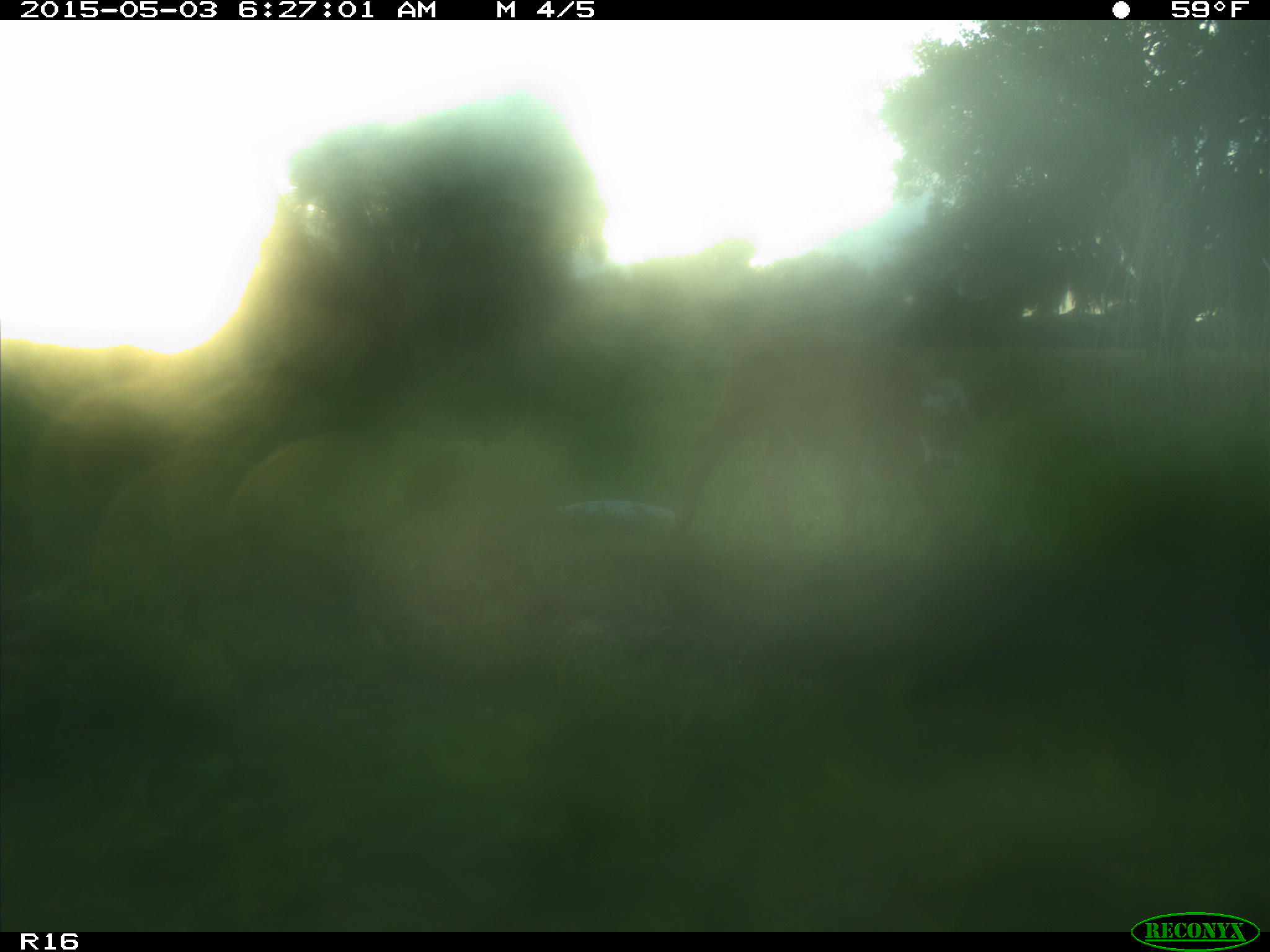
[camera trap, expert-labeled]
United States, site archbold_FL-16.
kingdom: Animalia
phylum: Chordata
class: Mammalia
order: Artiodactyla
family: Bovidae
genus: Bos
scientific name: Bos taurus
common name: domestic cow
Bos taurus (domestic cow).